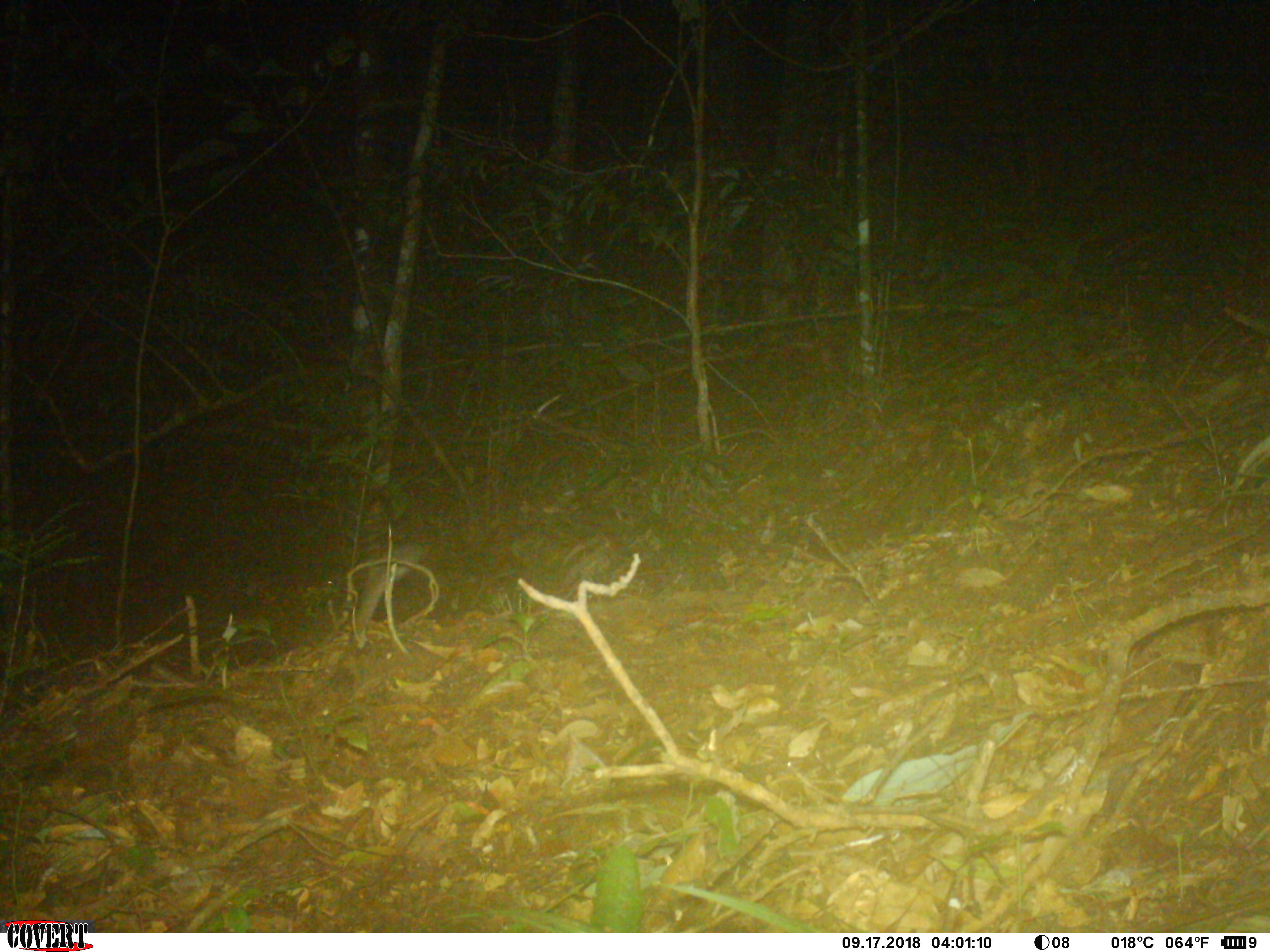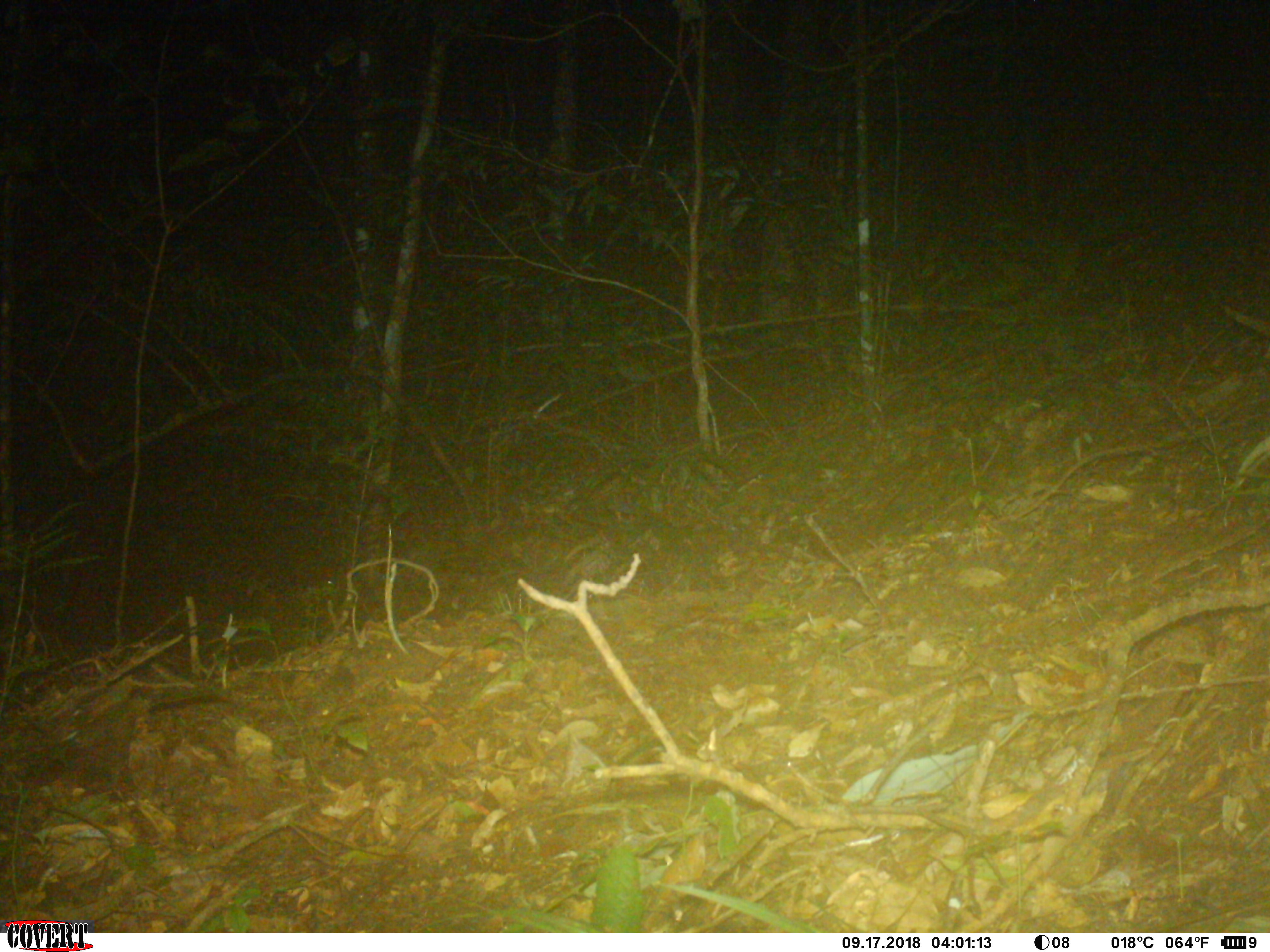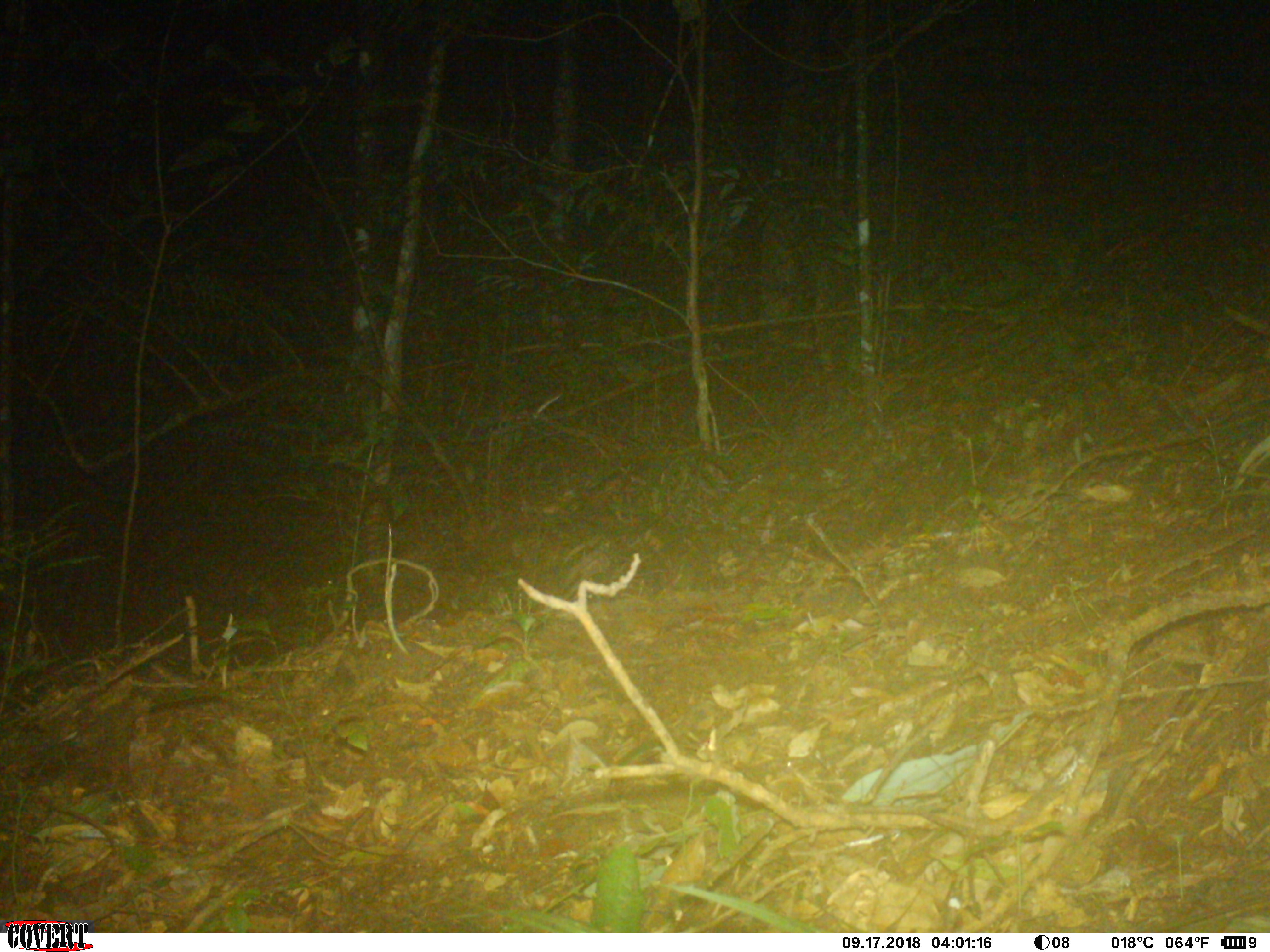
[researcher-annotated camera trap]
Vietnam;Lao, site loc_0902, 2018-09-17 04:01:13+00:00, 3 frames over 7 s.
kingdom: Animalia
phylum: Chordata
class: Mammalia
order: Rodentia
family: Muridae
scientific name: Muridae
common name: old-world mice and rats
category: unidentified murid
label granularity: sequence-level